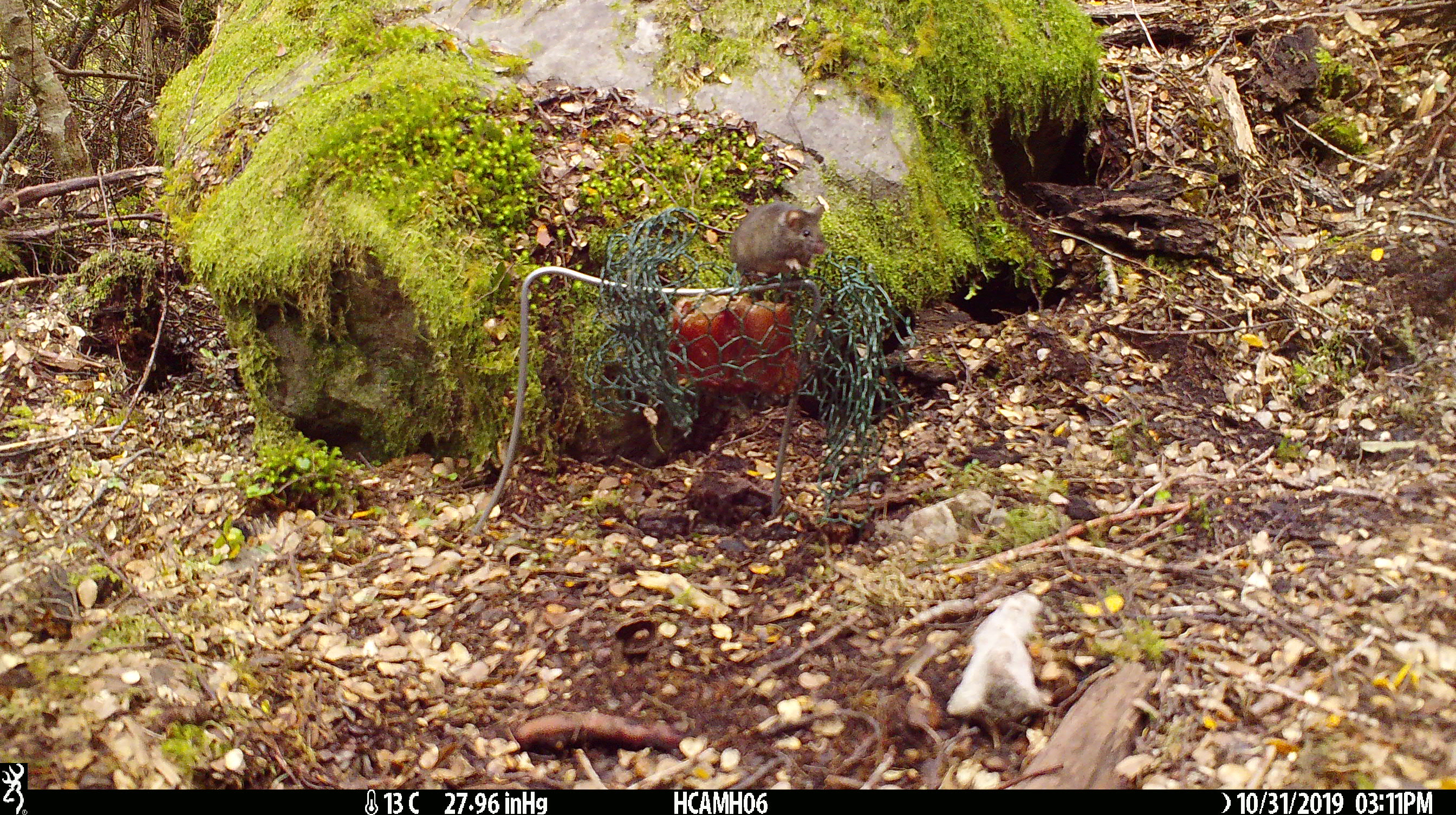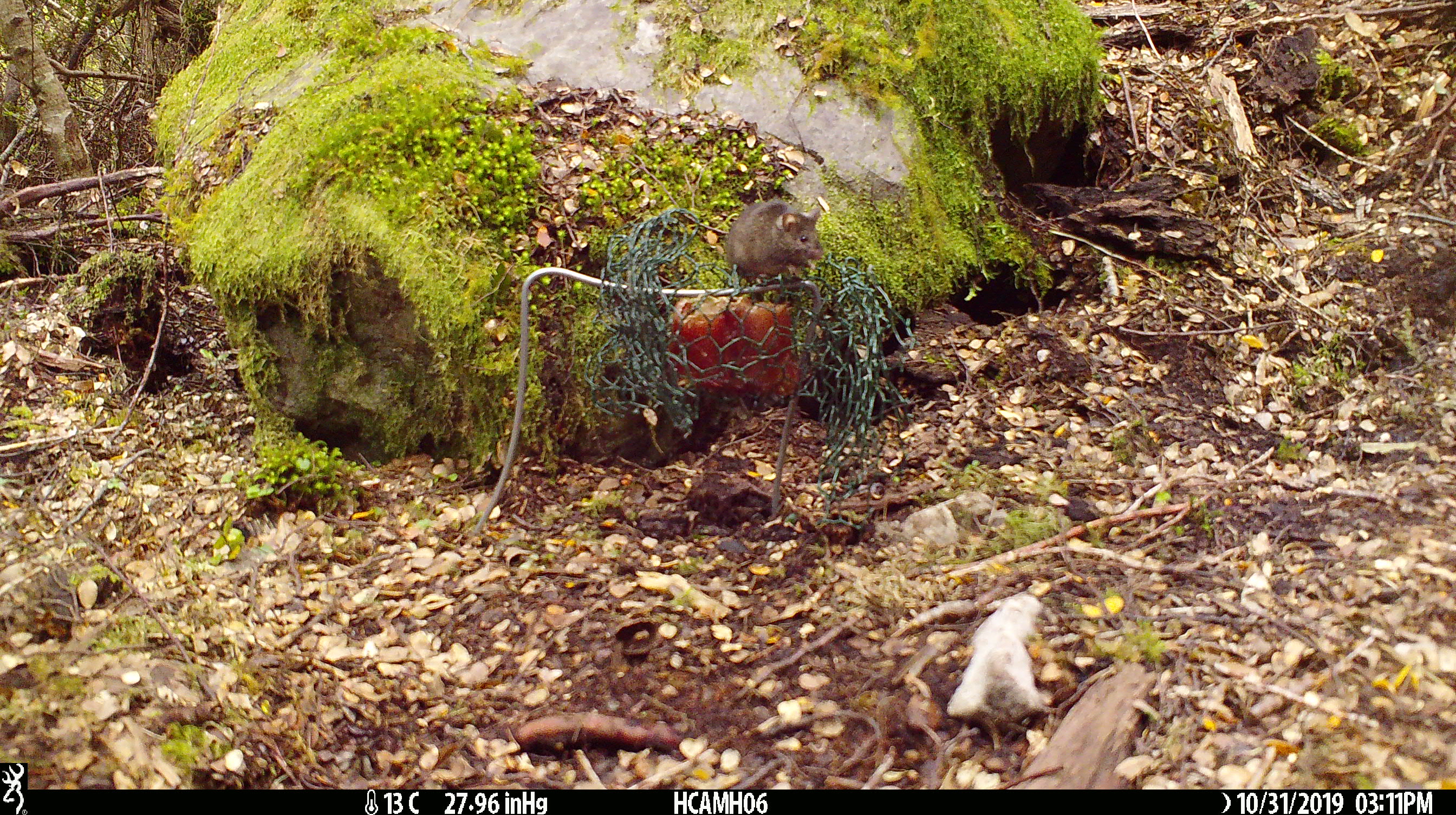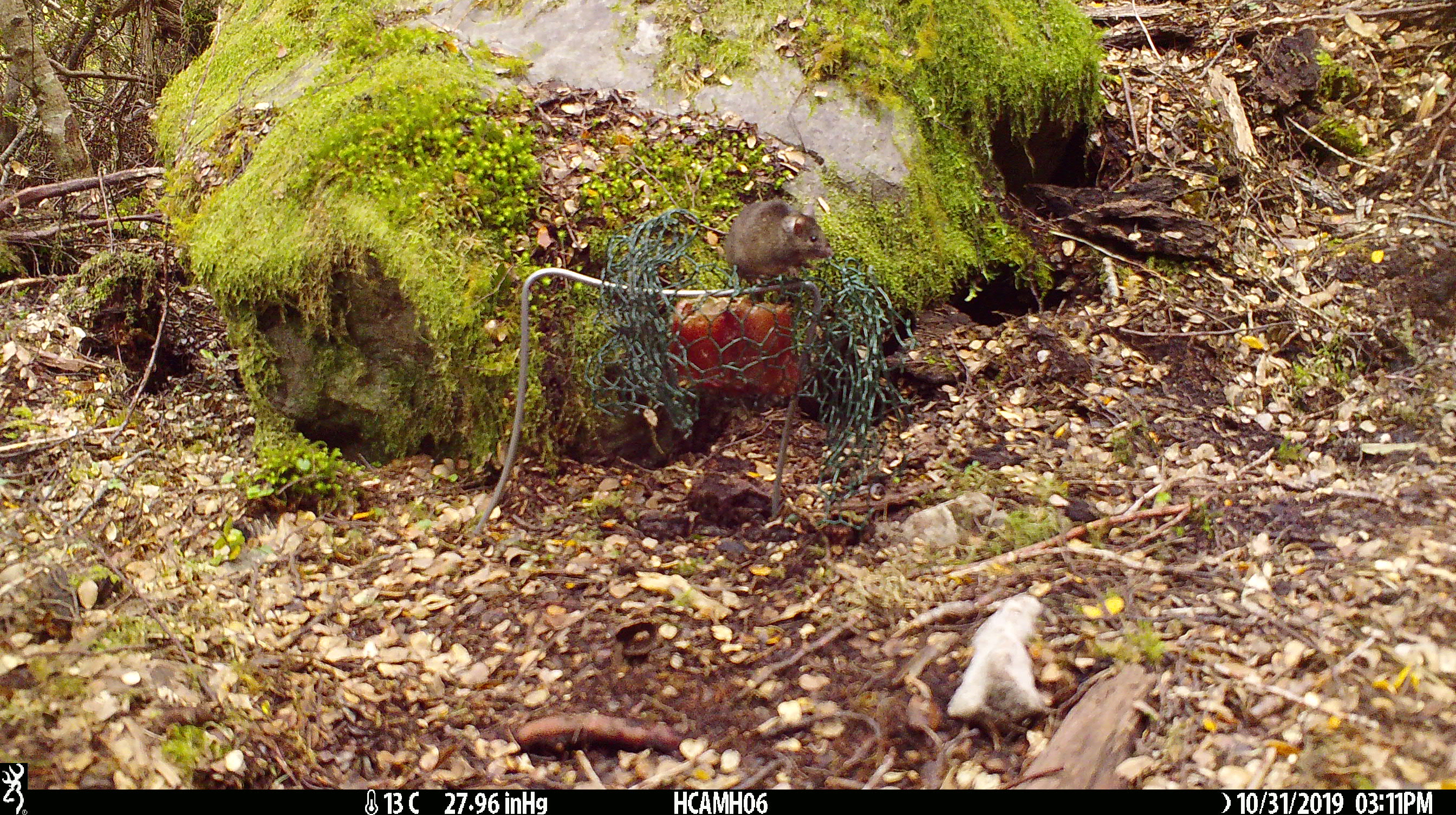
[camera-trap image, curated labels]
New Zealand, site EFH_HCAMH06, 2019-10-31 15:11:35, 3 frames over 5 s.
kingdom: Animalia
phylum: Chordata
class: Mammalia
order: Rodentia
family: Muridae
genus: Mus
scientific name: Mus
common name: mouse